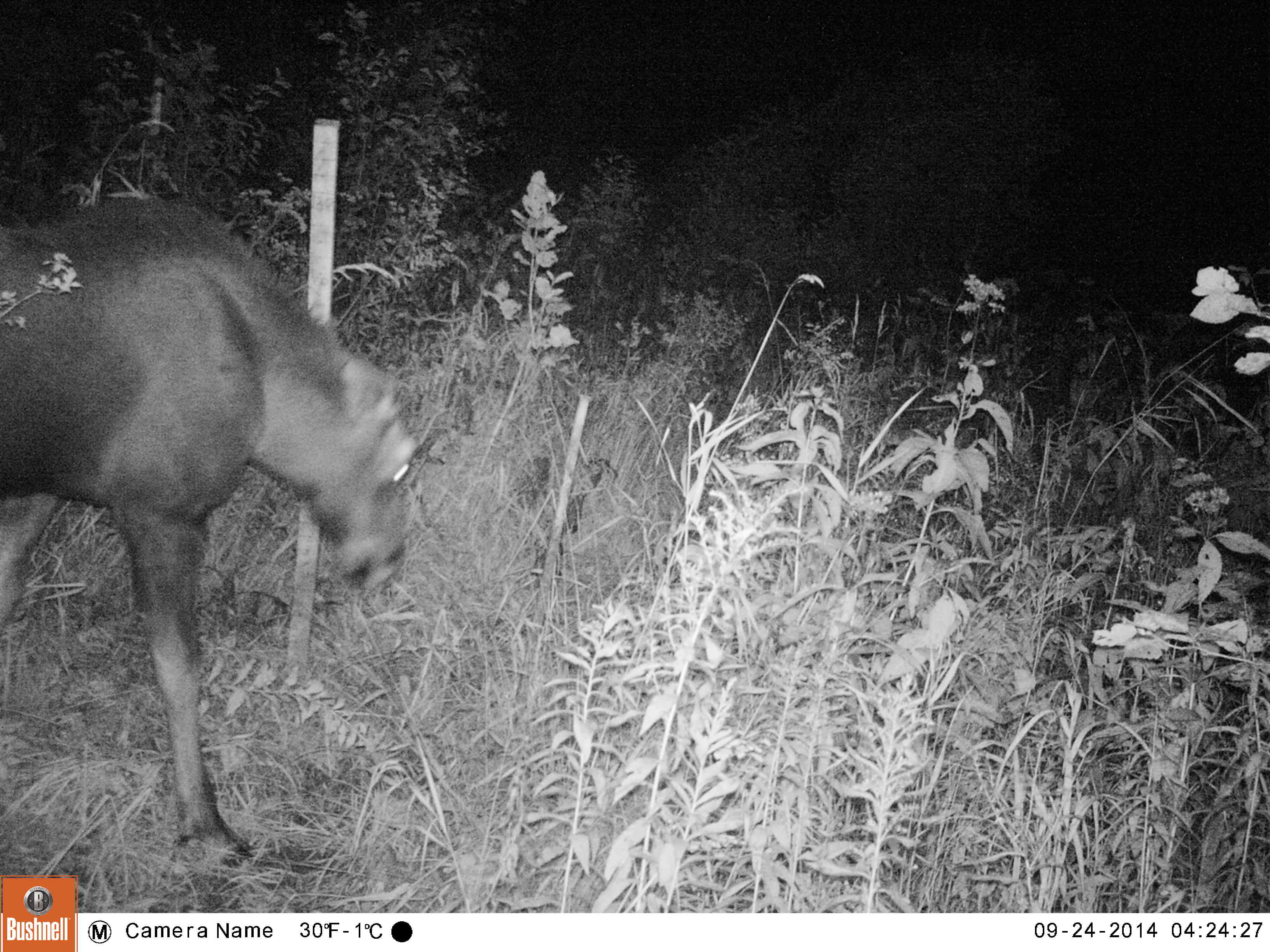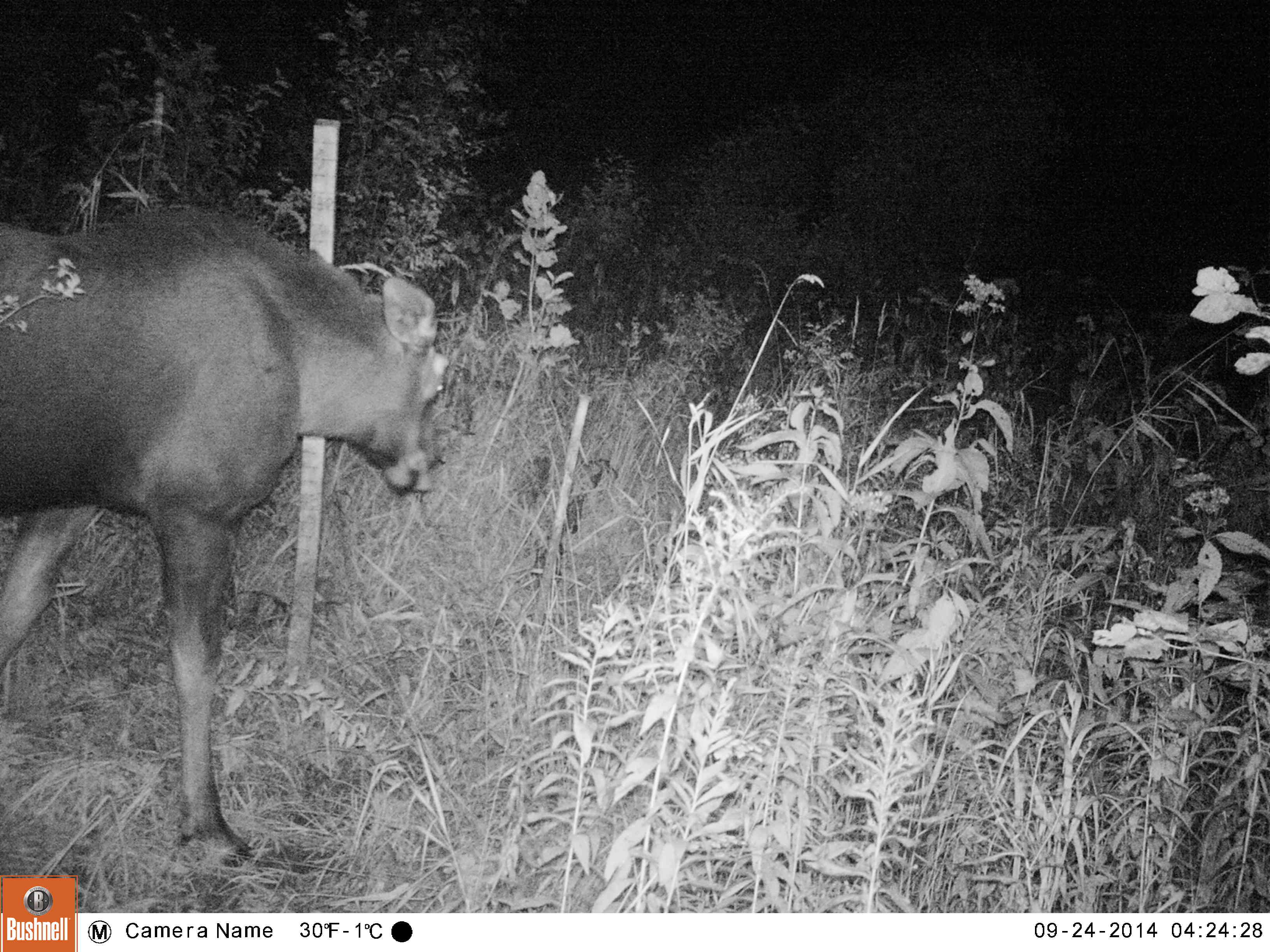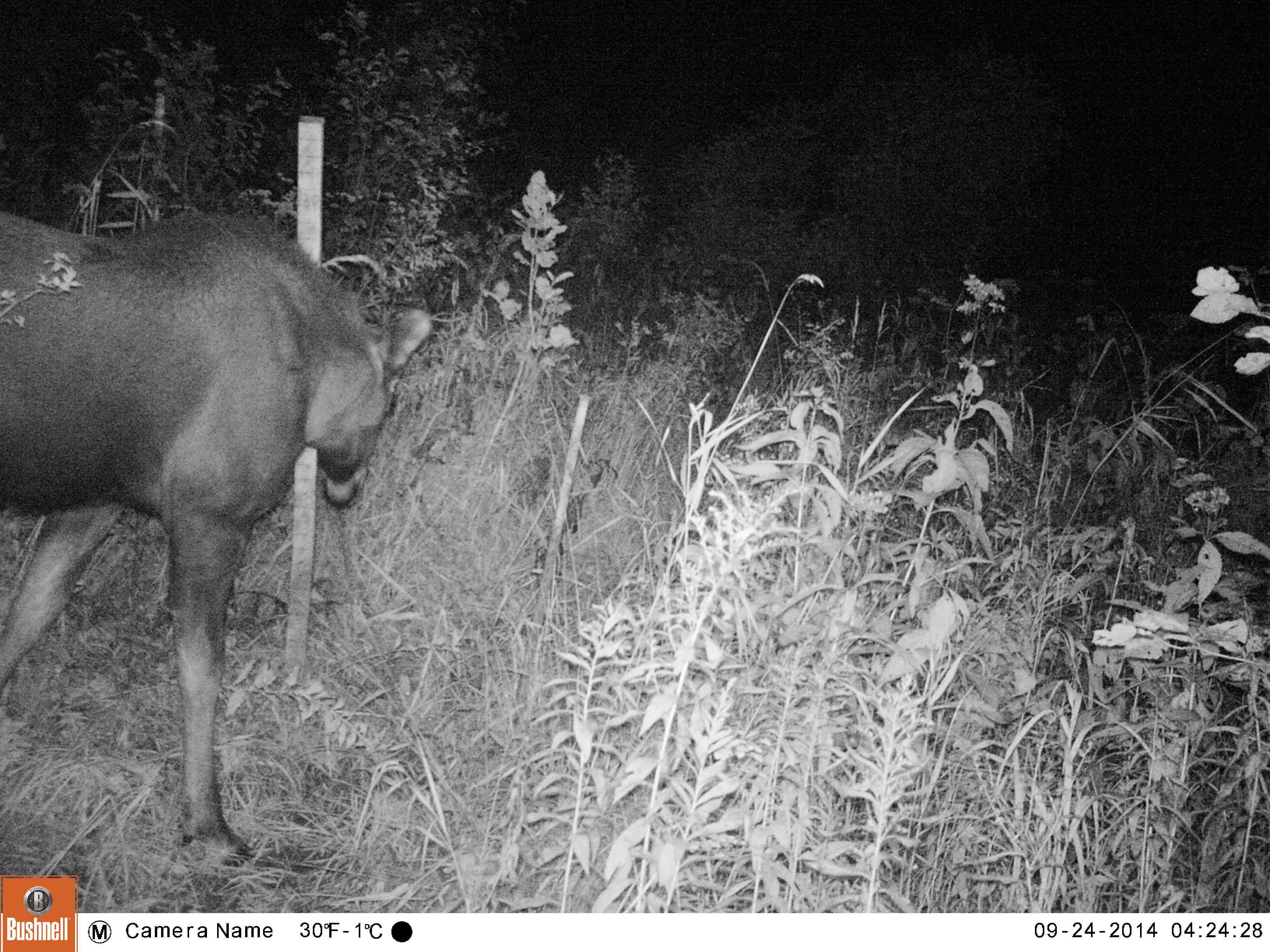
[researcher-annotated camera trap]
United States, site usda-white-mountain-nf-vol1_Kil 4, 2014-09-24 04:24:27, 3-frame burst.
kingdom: Animalia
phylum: Chordata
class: Mammalia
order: Artiodactyla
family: Cervidae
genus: Alces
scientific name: Alces alces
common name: moose